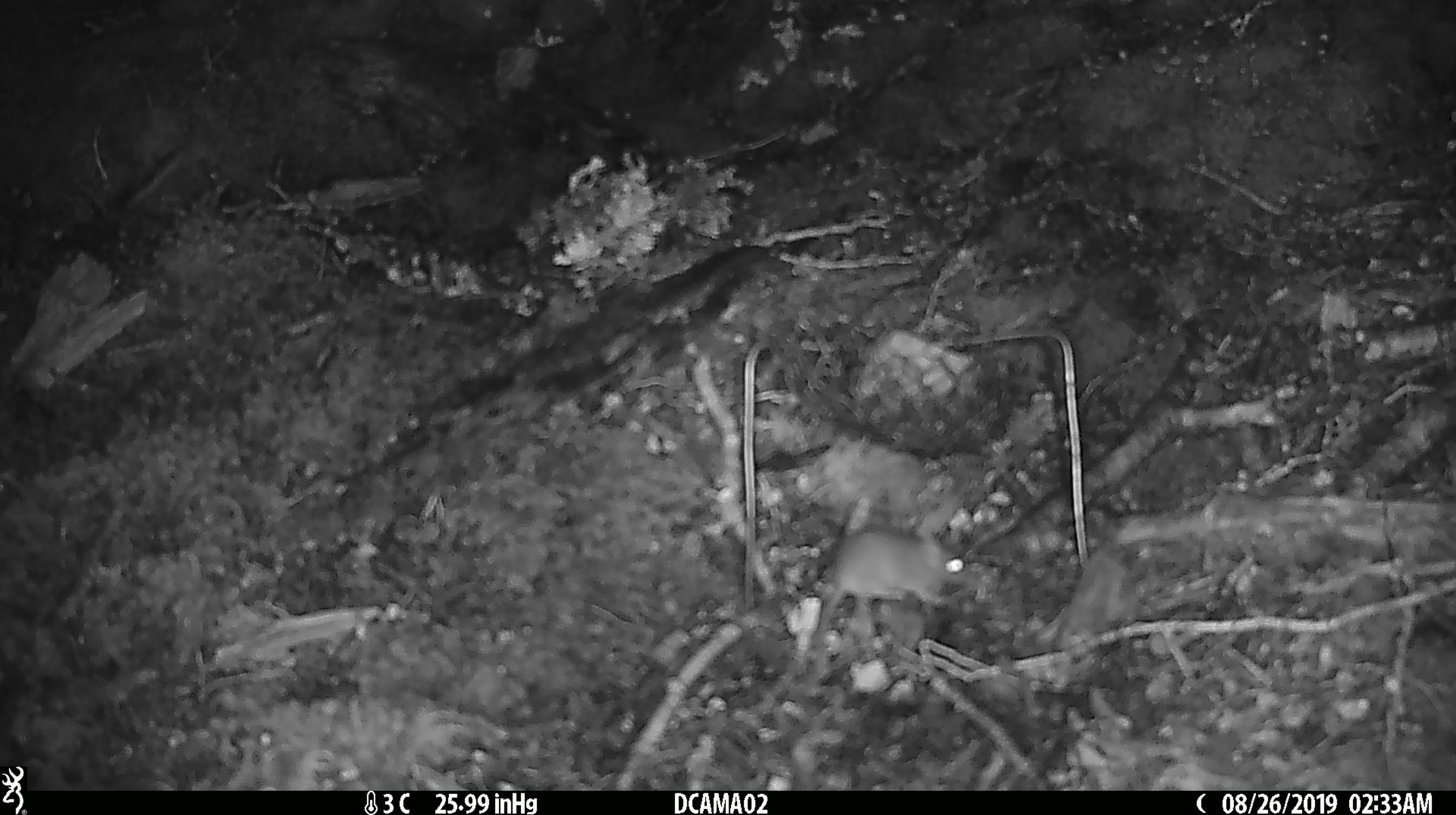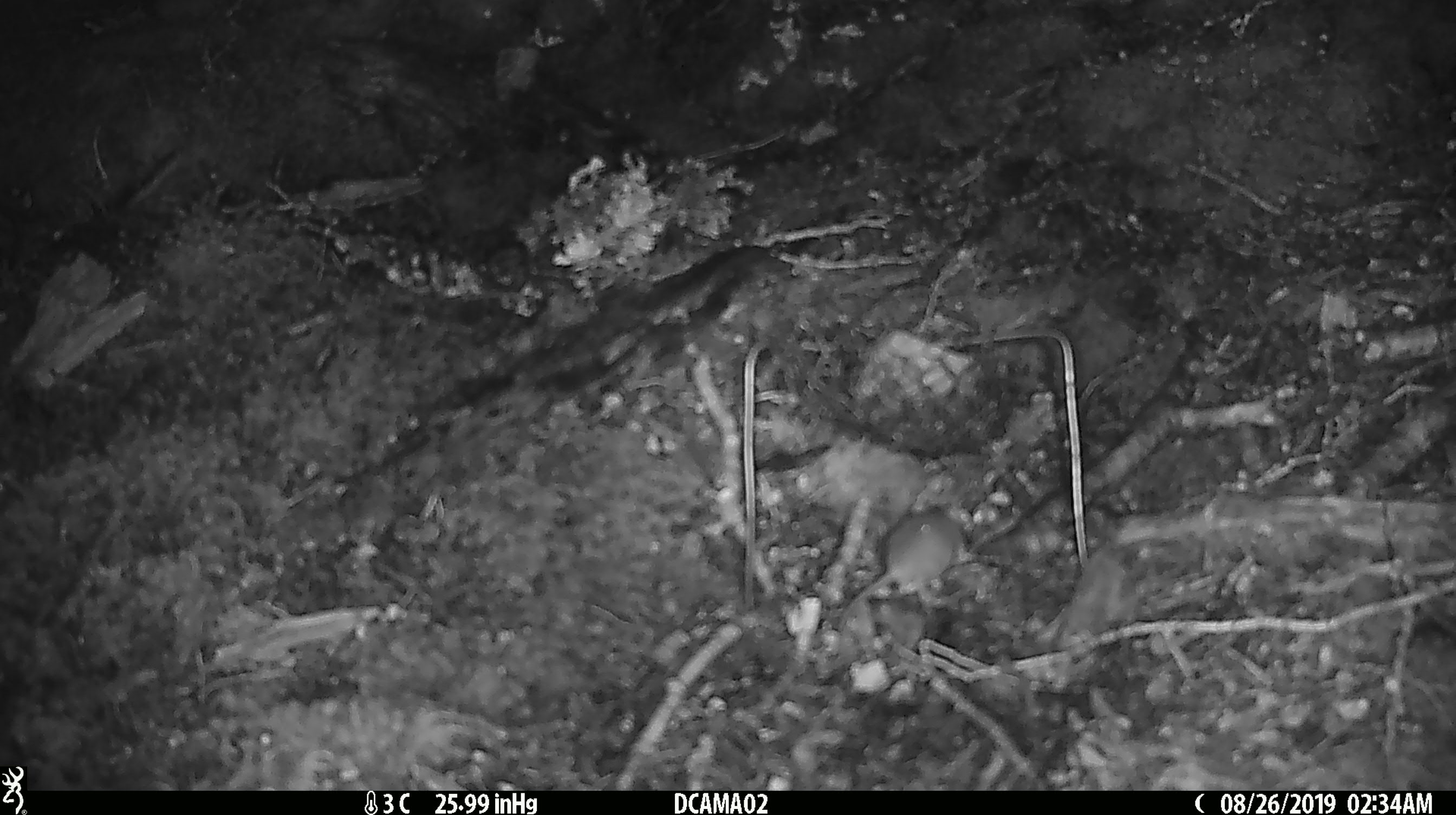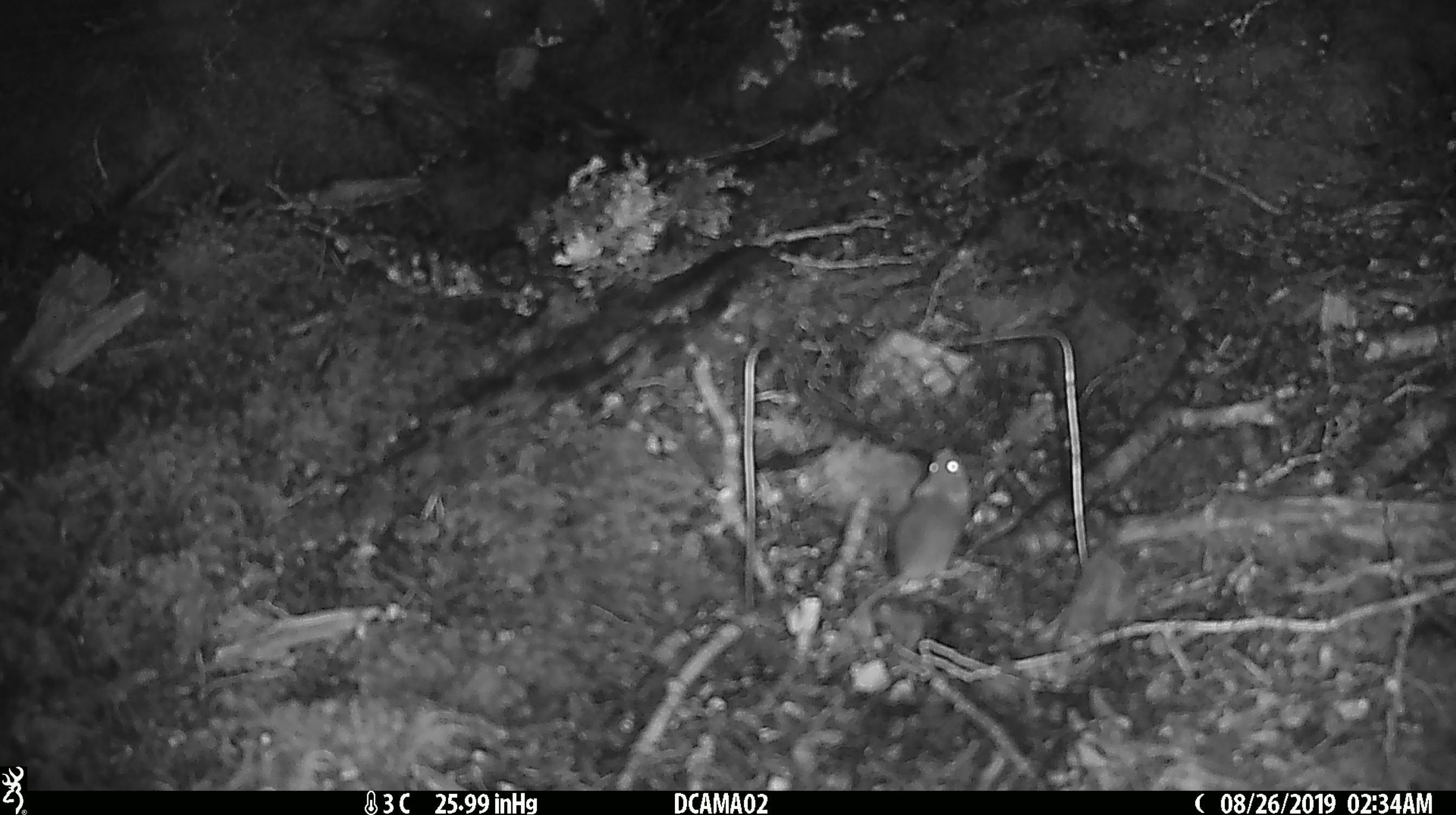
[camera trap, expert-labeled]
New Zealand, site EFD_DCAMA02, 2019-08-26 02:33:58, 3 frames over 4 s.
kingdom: Animalia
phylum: Chordata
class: Mammalia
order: Rodentia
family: Muridae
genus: Mus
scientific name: Mus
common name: mouse